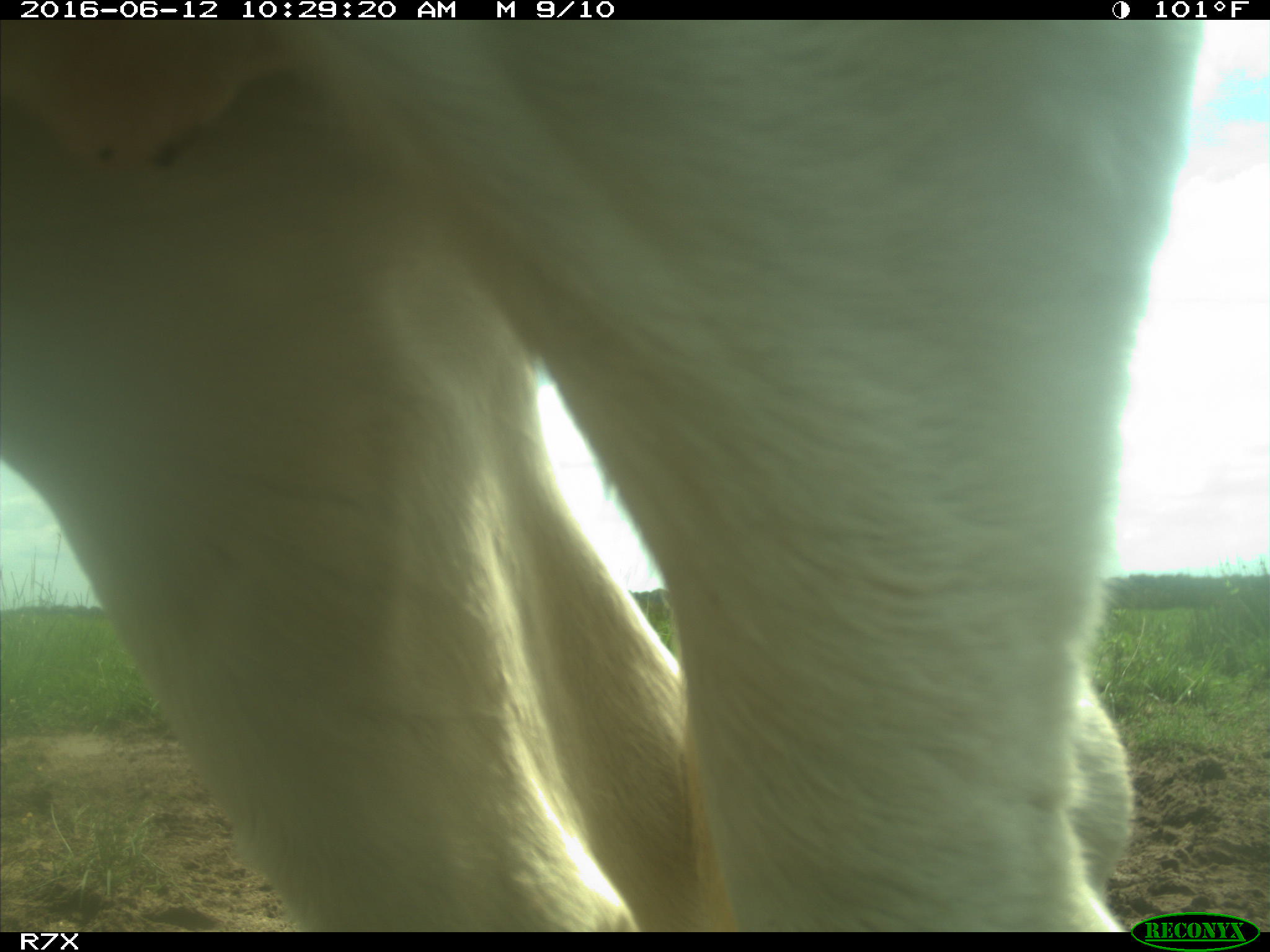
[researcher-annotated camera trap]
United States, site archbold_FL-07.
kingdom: Animalia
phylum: Chordata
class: Mammalia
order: Artiodactyla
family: Bovidae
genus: Bos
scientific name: Bos taurus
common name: domestic cow